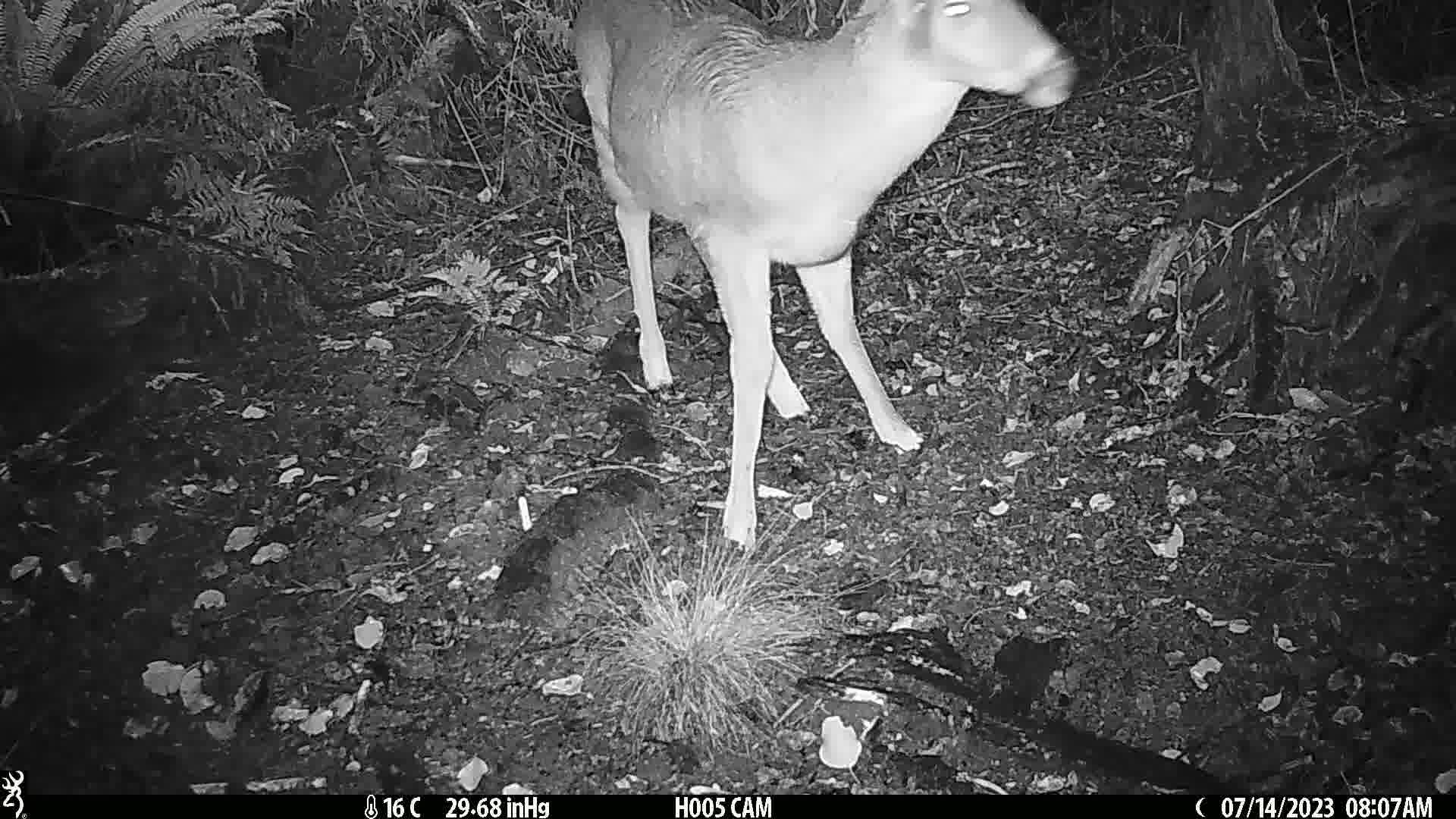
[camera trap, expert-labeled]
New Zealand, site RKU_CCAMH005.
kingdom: Animalia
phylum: Chordata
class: Mammalia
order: Artiodactyla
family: Cervidae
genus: Odocoileus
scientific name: Odocoileus virginianus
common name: white-tailed deer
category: white tailed deer